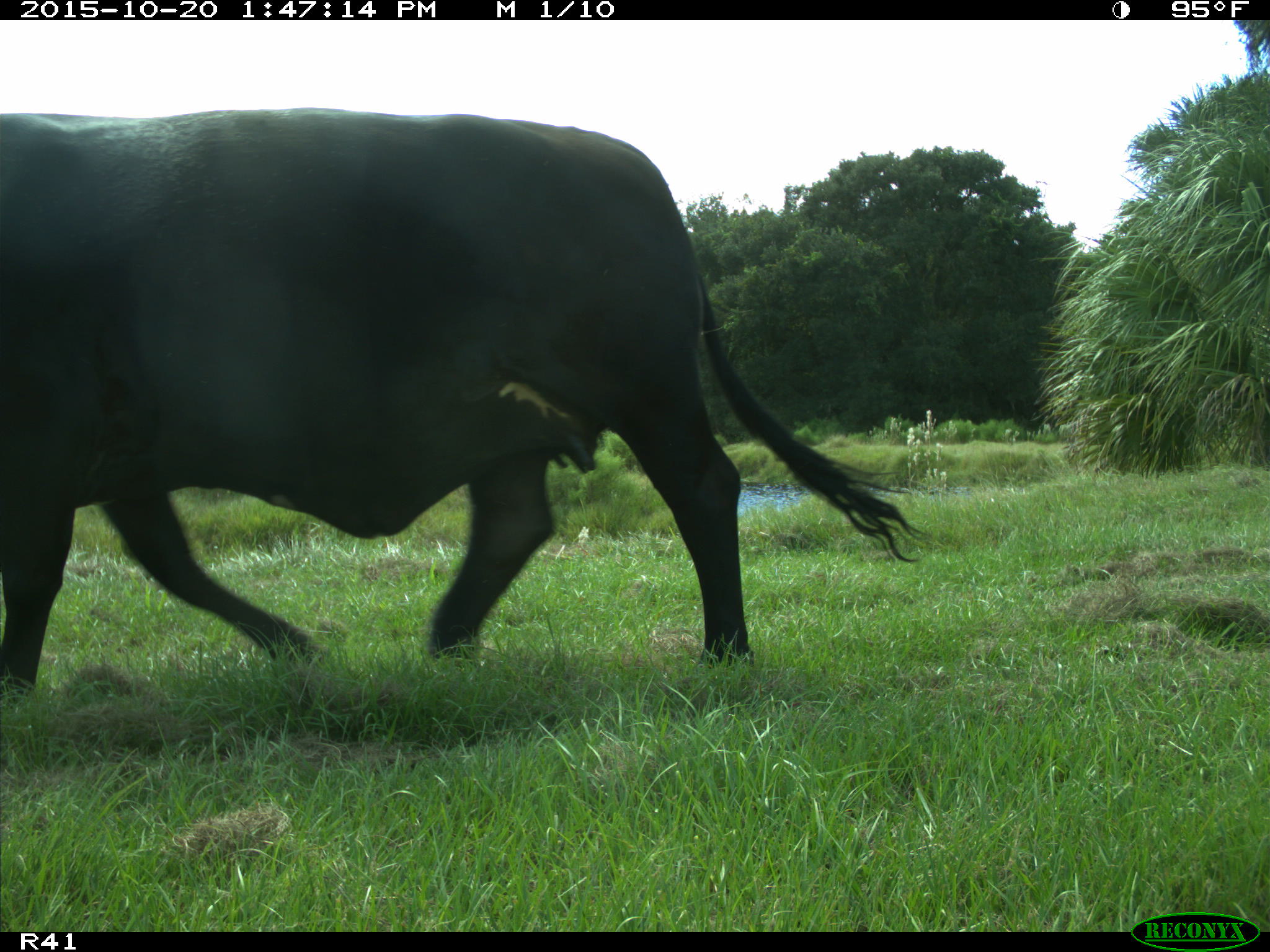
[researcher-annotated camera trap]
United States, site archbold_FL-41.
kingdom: Animalia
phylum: Chordata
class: Mammalia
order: Artiodactyla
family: Bovidae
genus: Bos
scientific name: Bos taurus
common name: domestic cow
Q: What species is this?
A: Bos taurus (domestic cow).